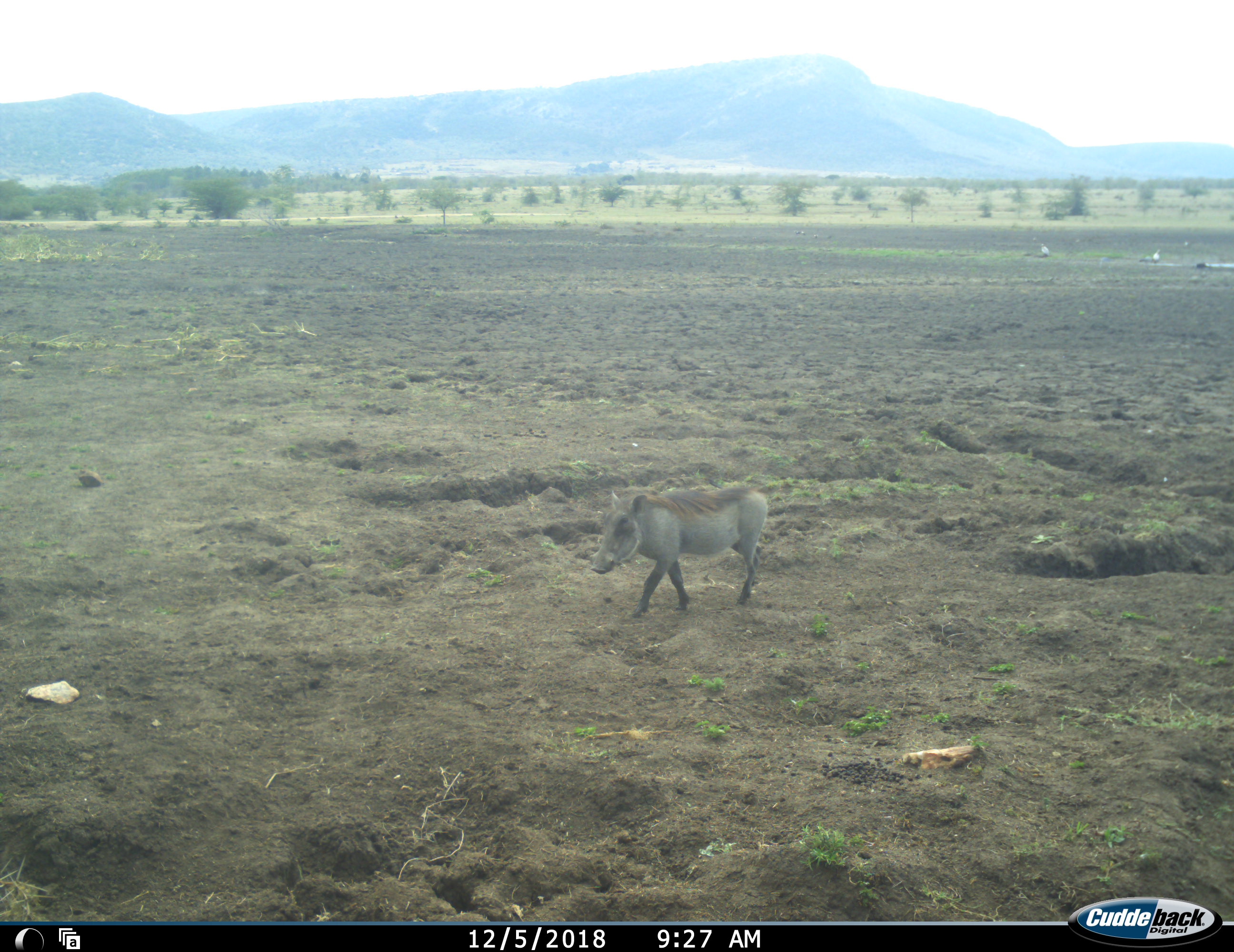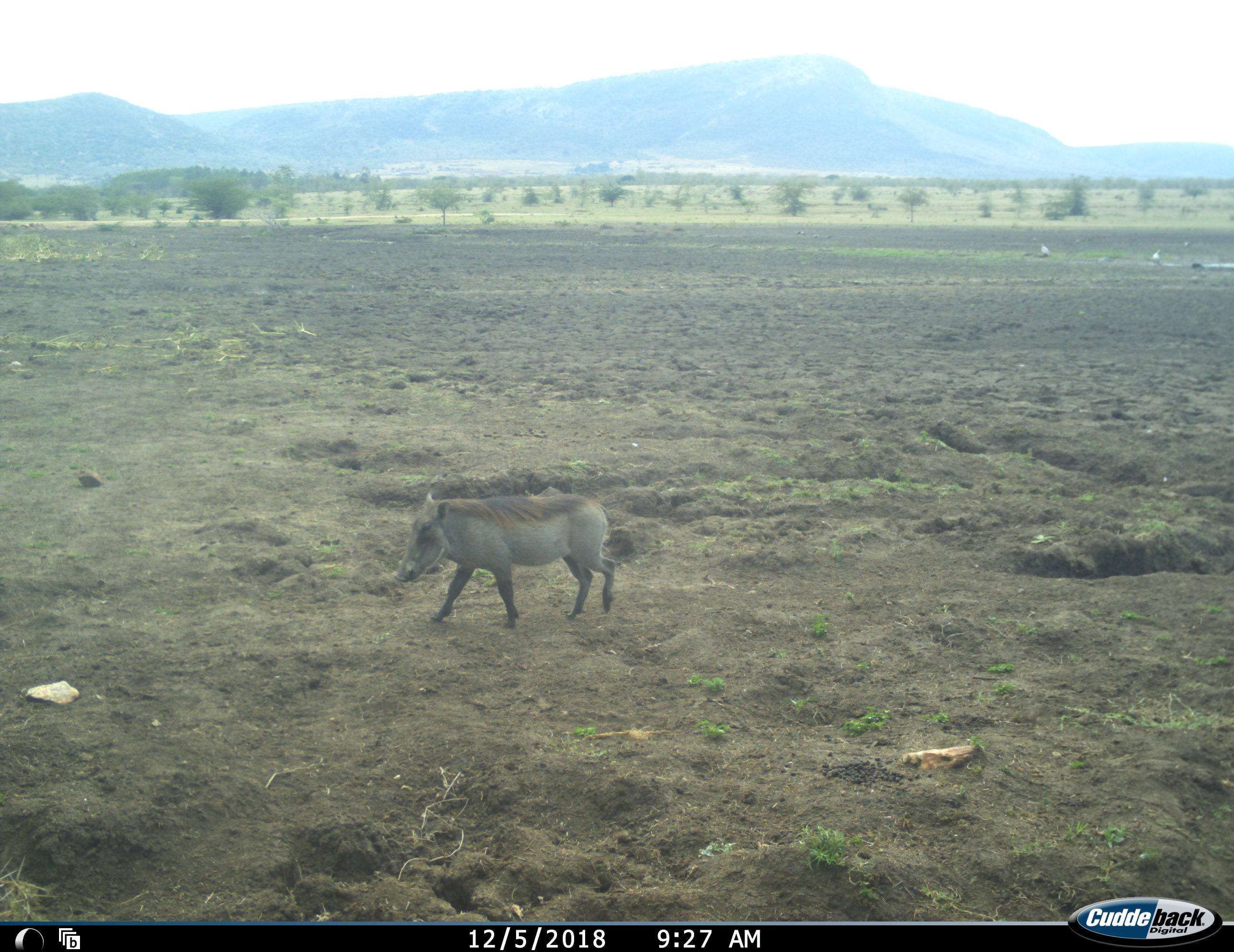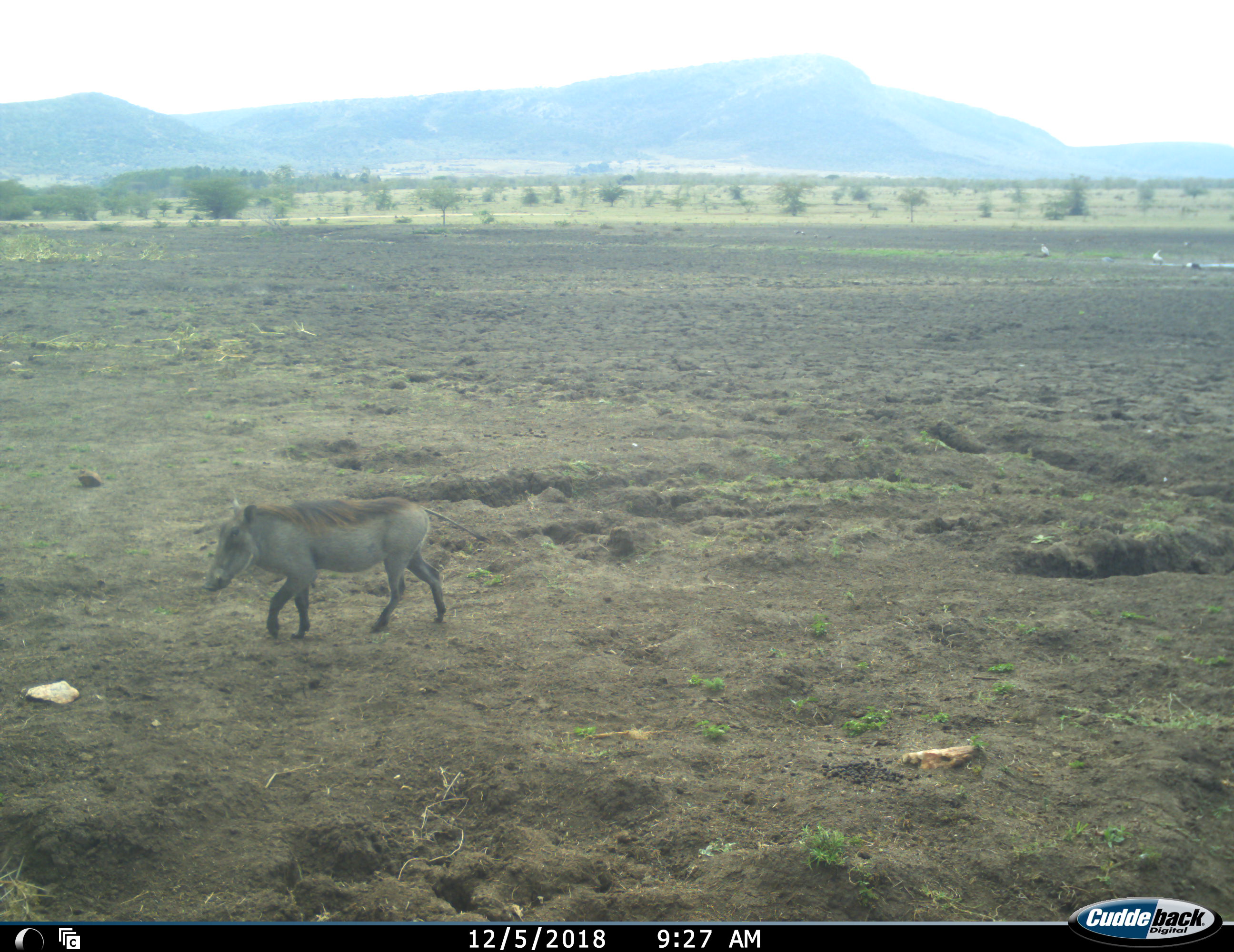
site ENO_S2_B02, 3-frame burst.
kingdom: Animalia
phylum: Chordata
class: Mammalia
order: Artiodactyla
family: Suidae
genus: Phacochoerus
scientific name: Phacochoerus africanus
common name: warthog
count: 1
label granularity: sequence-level